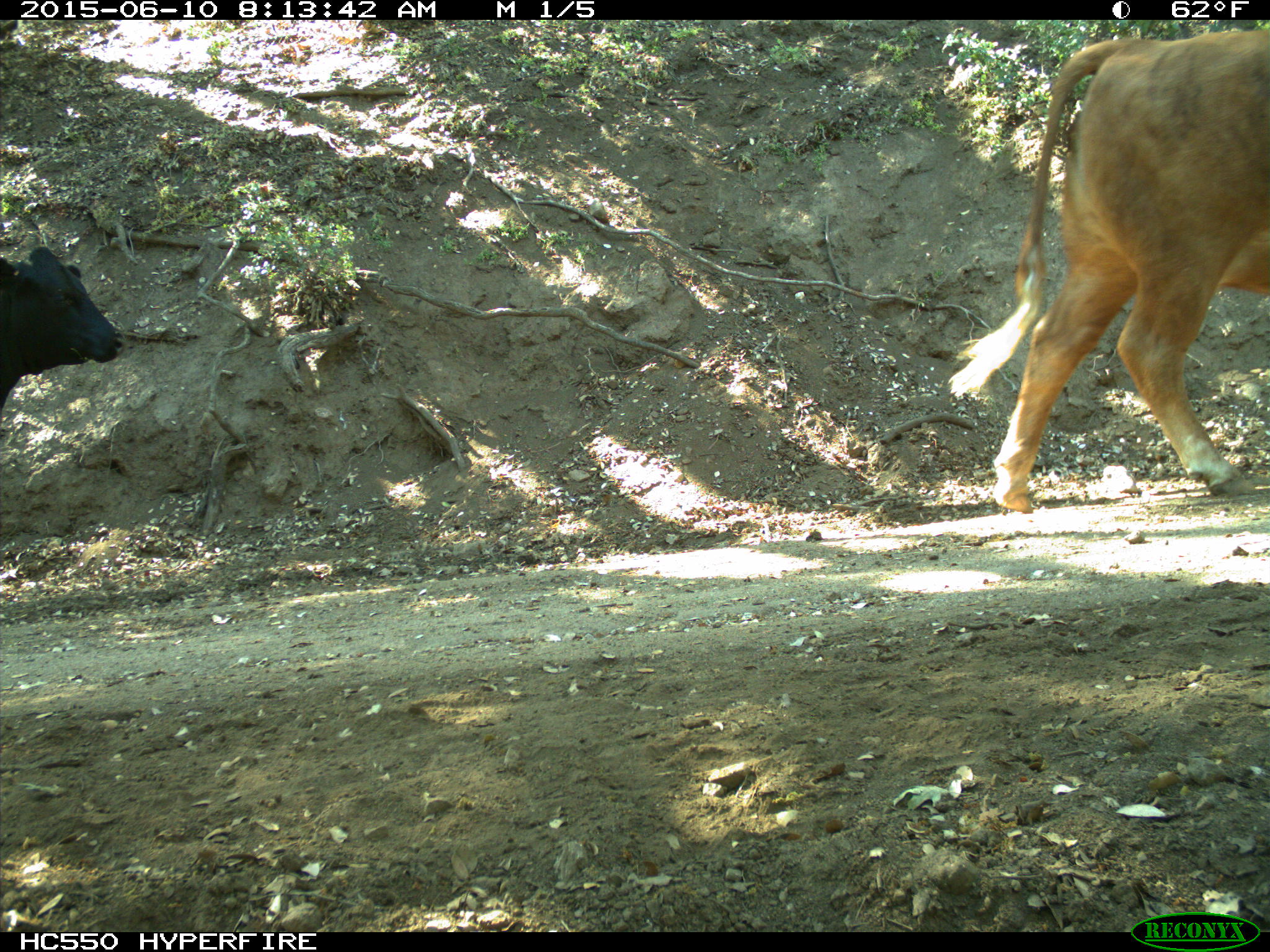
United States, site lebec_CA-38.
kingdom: Animalia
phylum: Chordata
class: Mammalia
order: Artiodactyla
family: Bovidae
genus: Bos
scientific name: Bos taurus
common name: domestic cow